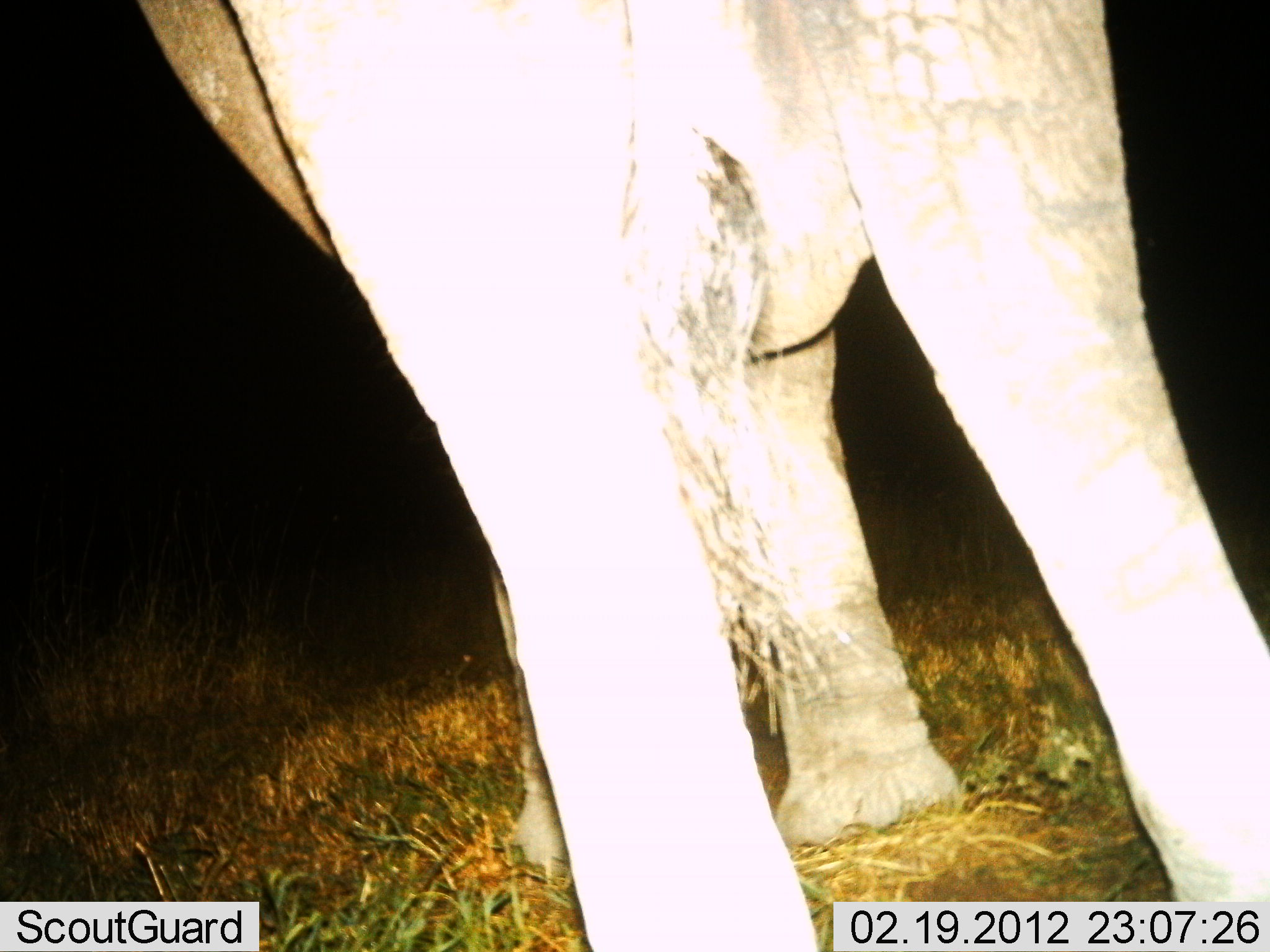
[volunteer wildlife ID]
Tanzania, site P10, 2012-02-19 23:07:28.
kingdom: Animalia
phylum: Chordata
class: Mammalia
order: Proboscidea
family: Elephantidae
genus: Loxodonta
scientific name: Loxodonta africana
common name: african bush elephant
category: elephant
Elephant (african bush elephant) (Loxodonta africana), count 1. Behavior (volunteer vote fractions): standing 94%, resting 0%, moving 6%, interacting 0%. Young present (vote fraction): 0%. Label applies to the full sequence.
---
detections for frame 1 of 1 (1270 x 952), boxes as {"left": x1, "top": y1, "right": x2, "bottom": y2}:
animal: {"left": 132, "top": 1, "right": 1270, "bottom": 951}